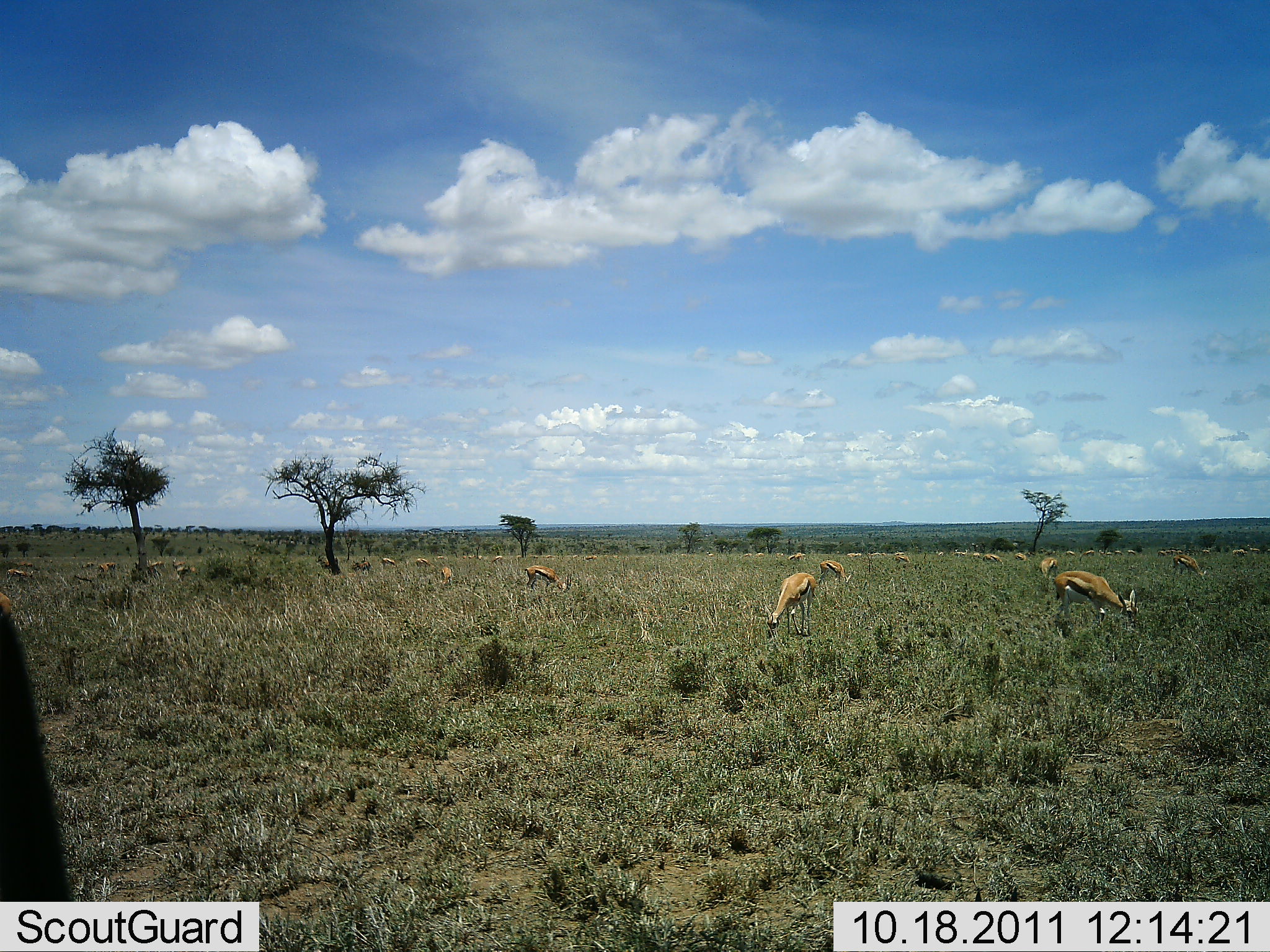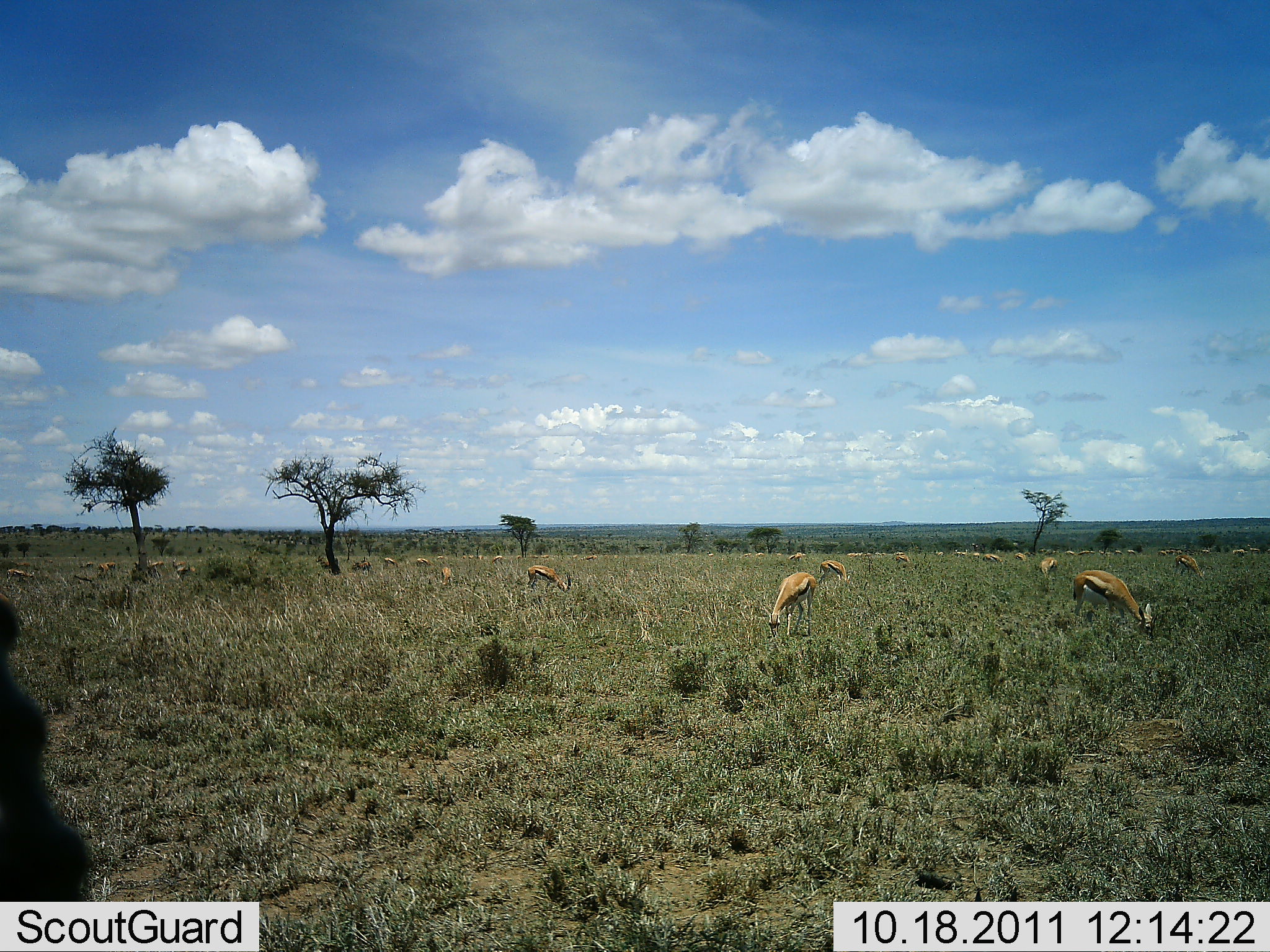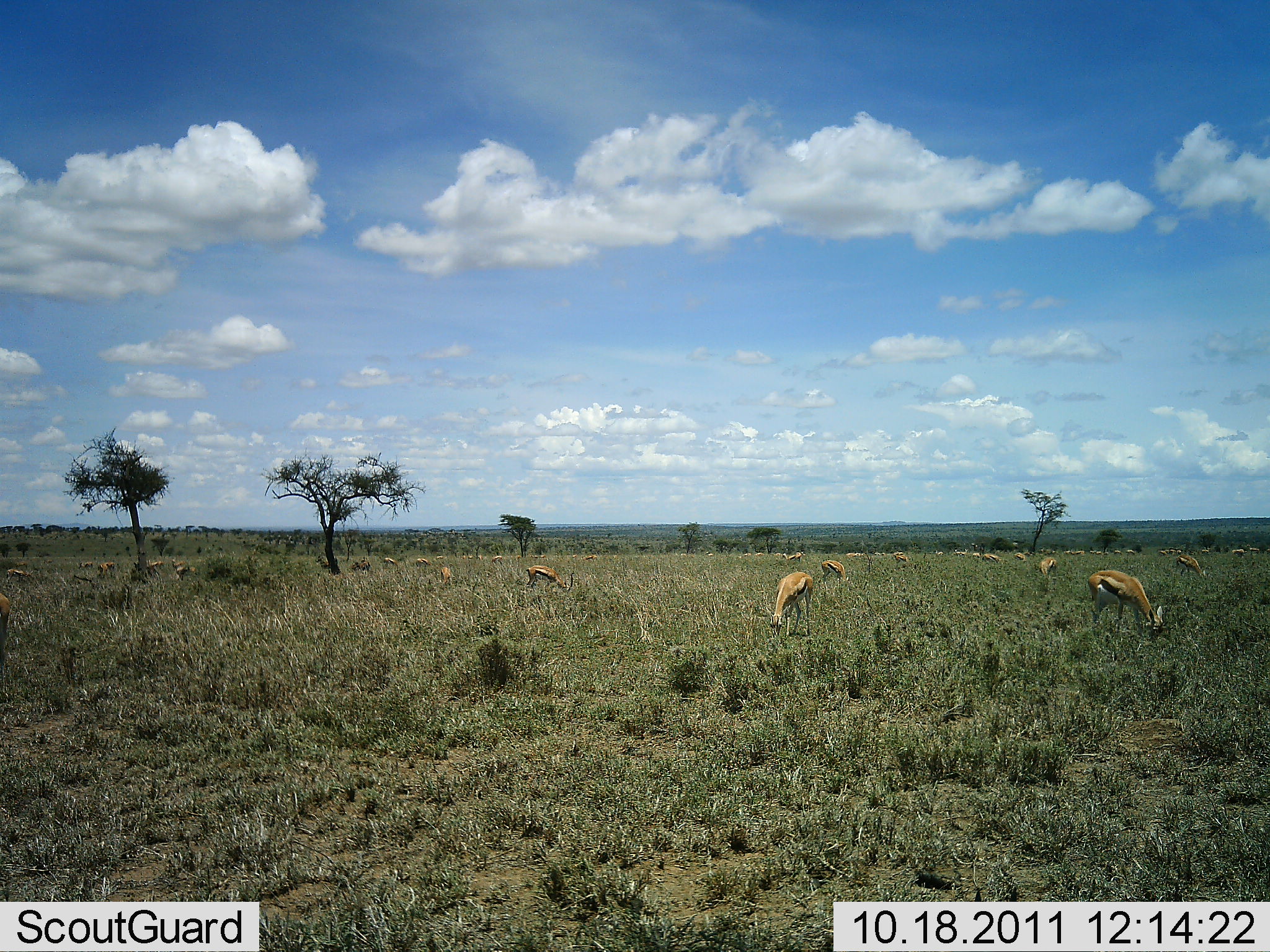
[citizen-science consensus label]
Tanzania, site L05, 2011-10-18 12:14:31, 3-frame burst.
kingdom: Animalia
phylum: Chordata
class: Mammalia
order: Artiodactyla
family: Bovidae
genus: Eudorcas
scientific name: Eudorcas thomsonii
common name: thomson's gazelle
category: gazellethomsons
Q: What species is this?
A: Gazellethomsons (thomson's gazelle) (Eudorcas thomsonii).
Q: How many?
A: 11-50.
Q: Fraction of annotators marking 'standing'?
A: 46%.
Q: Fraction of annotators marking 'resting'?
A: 8%.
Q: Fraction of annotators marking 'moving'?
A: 15%.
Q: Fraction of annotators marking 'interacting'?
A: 0%.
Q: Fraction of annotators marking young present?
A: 0%.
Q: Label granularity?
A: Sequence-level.